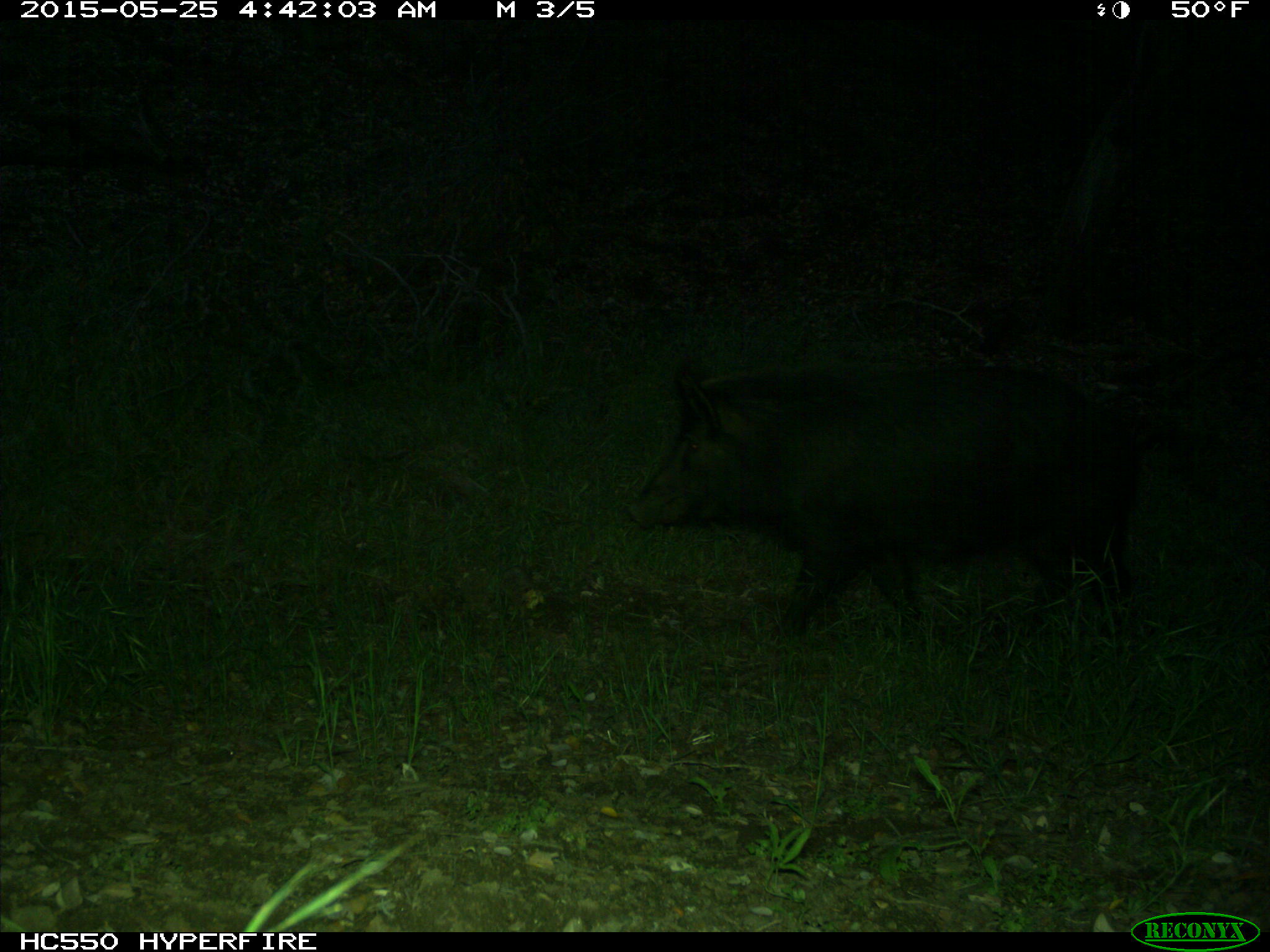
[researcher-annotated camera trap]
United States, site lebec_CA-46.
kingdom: Animalia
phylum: Chordata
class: Mammalia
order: Artiodactyla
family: Suidae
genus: Sus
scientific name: Sus scrofa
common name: wild boar